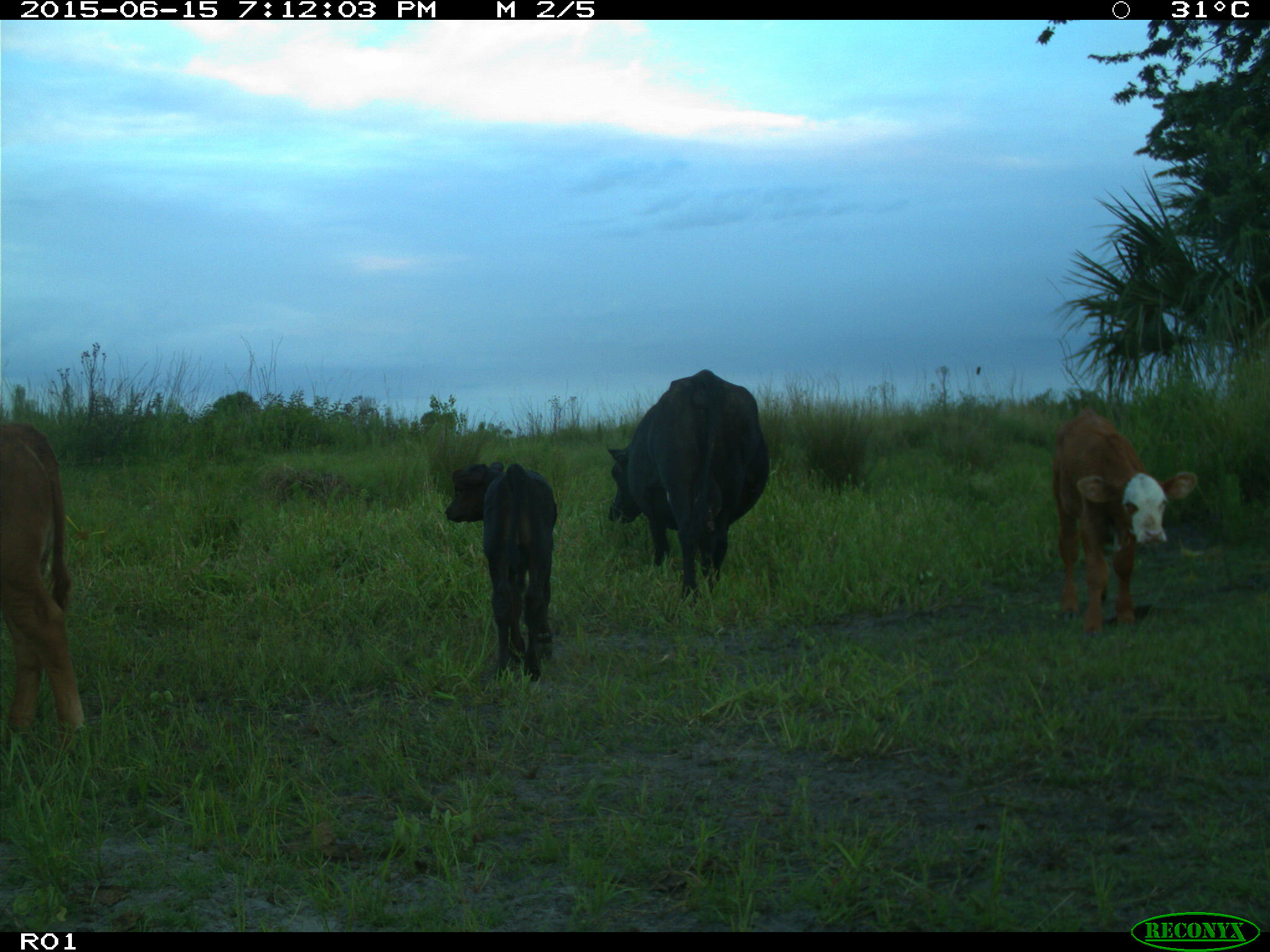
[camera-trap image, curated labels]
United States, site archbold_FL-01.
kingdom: Animalia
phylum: Chordata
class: Mammalia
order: Artiodactyla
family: Bovidae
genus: Bos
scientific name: Bos taurus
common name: domestic cow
Bos taurus (domestic cow).